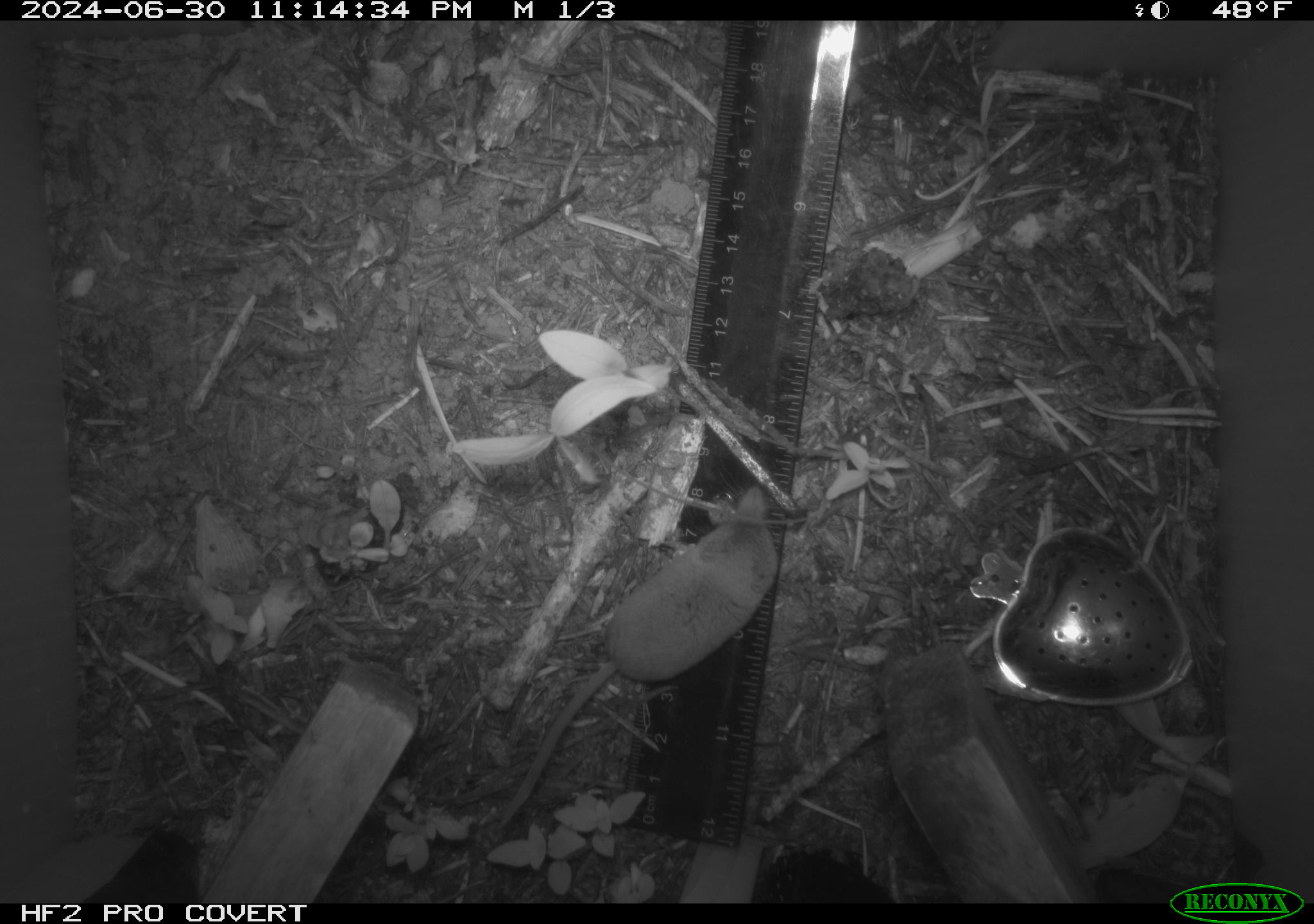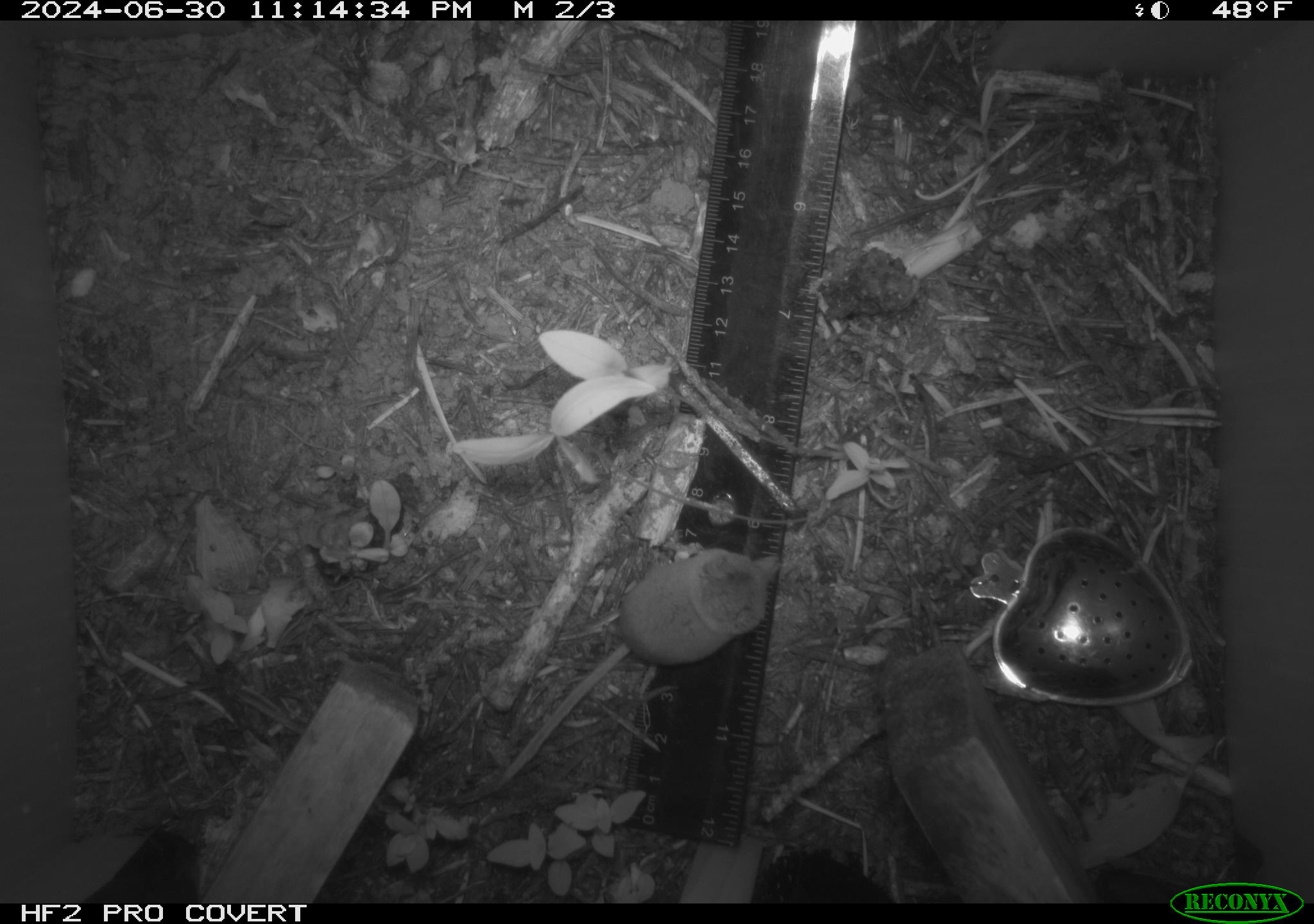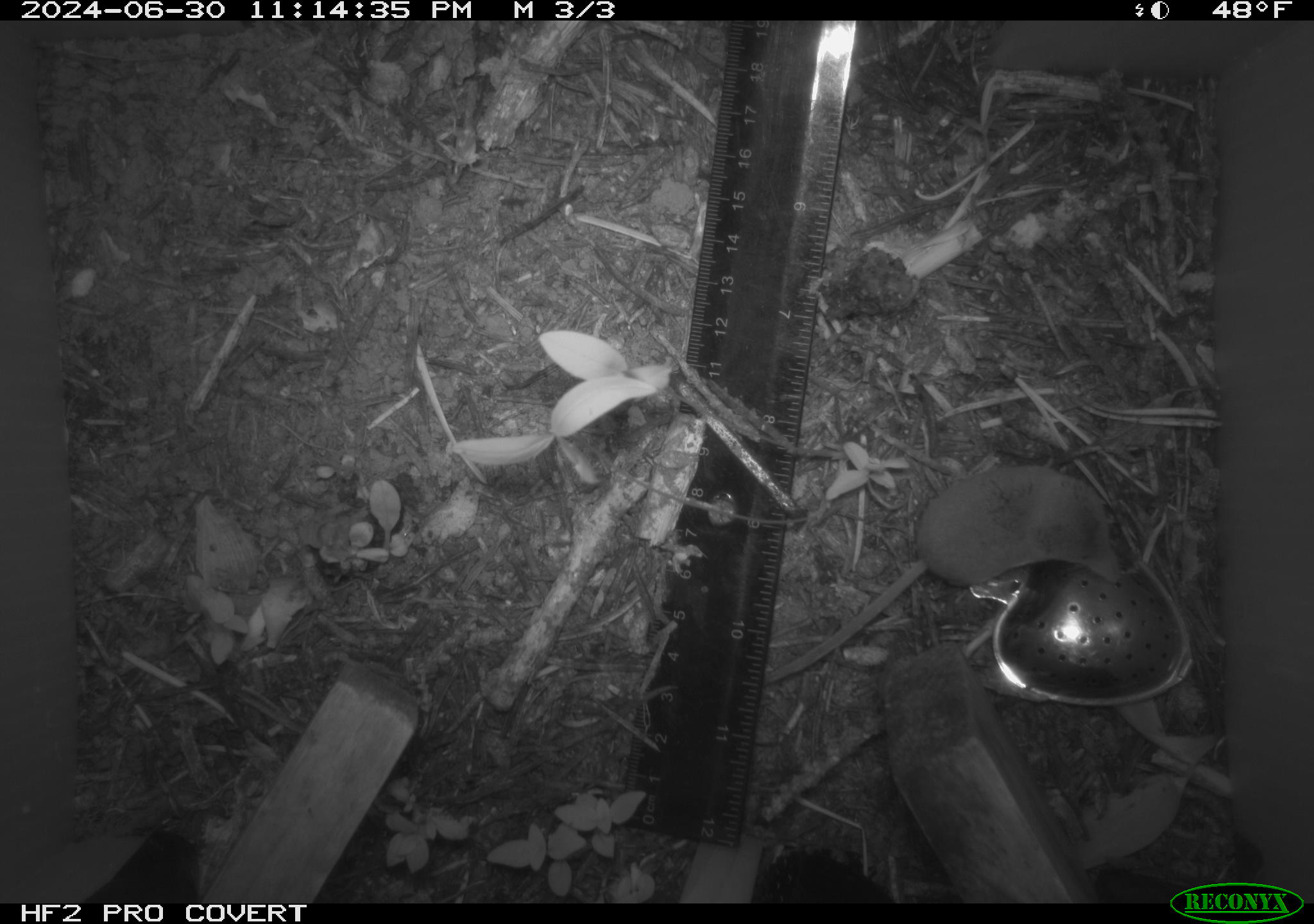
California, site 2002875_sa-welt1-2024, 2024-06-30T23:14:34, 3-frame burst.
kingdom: Animalia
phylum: Chordata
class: Mammalia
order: Eulipotyphla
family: Soricidae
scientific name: Soricidae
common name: shrews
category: soricidae family